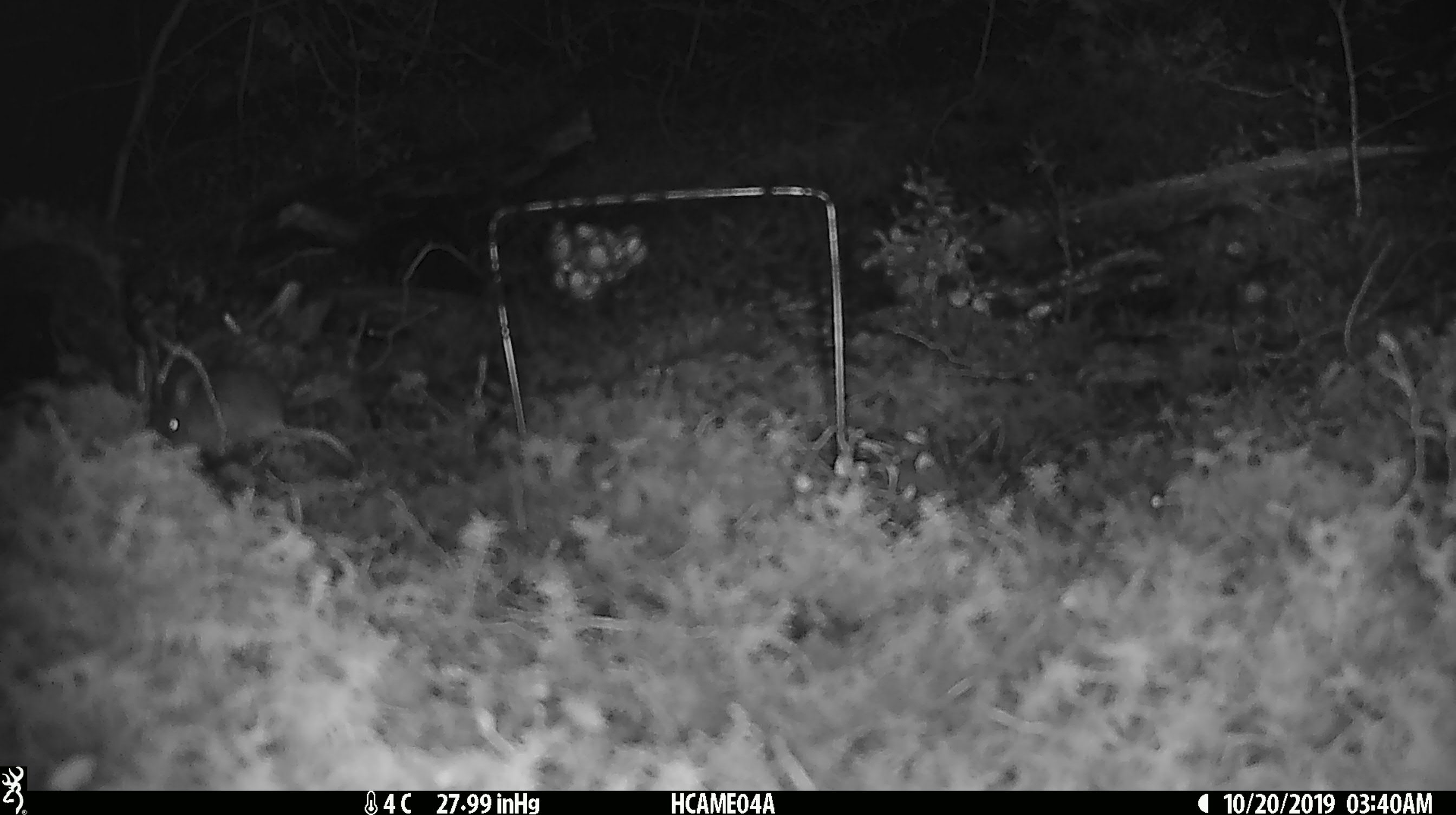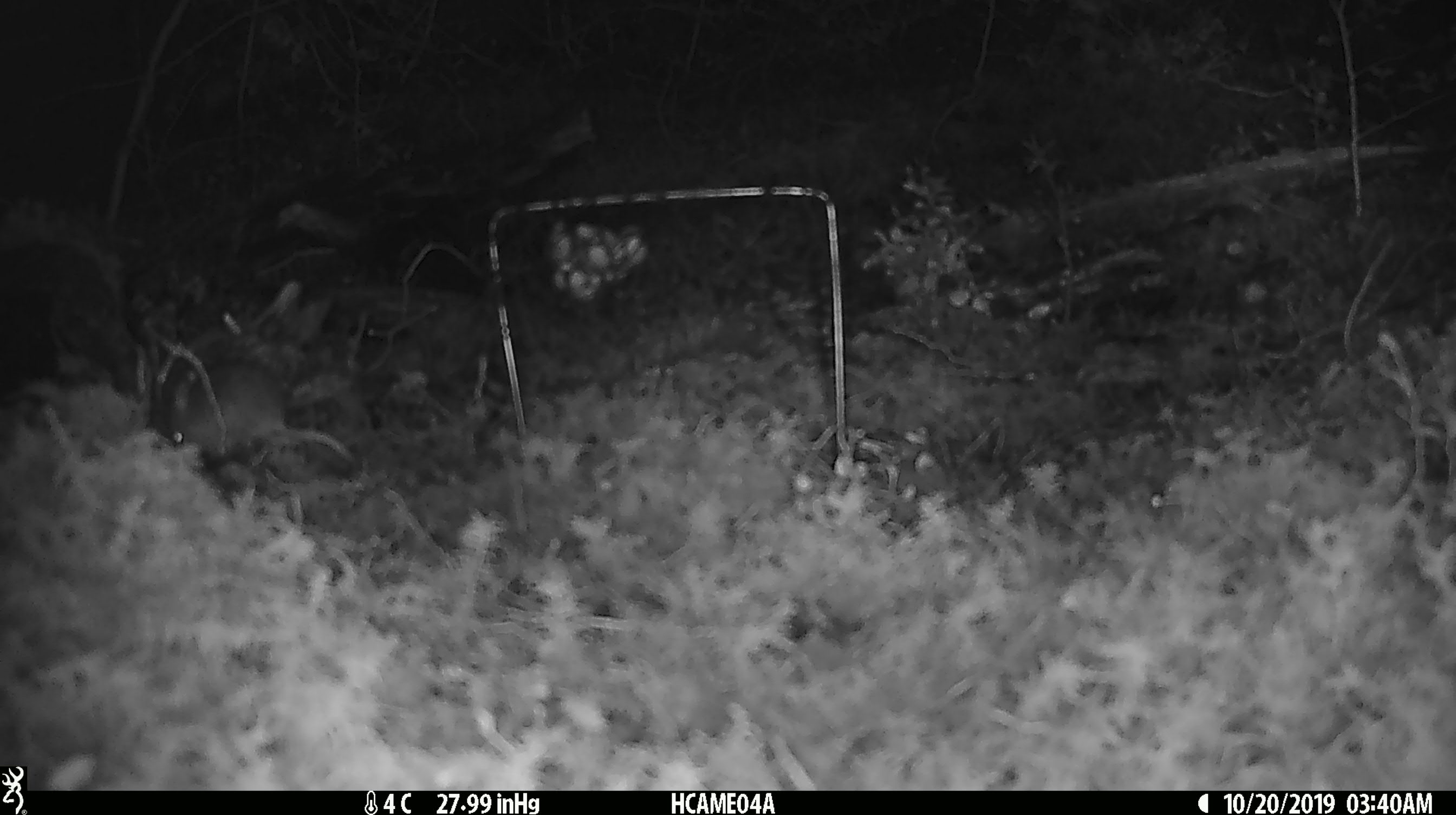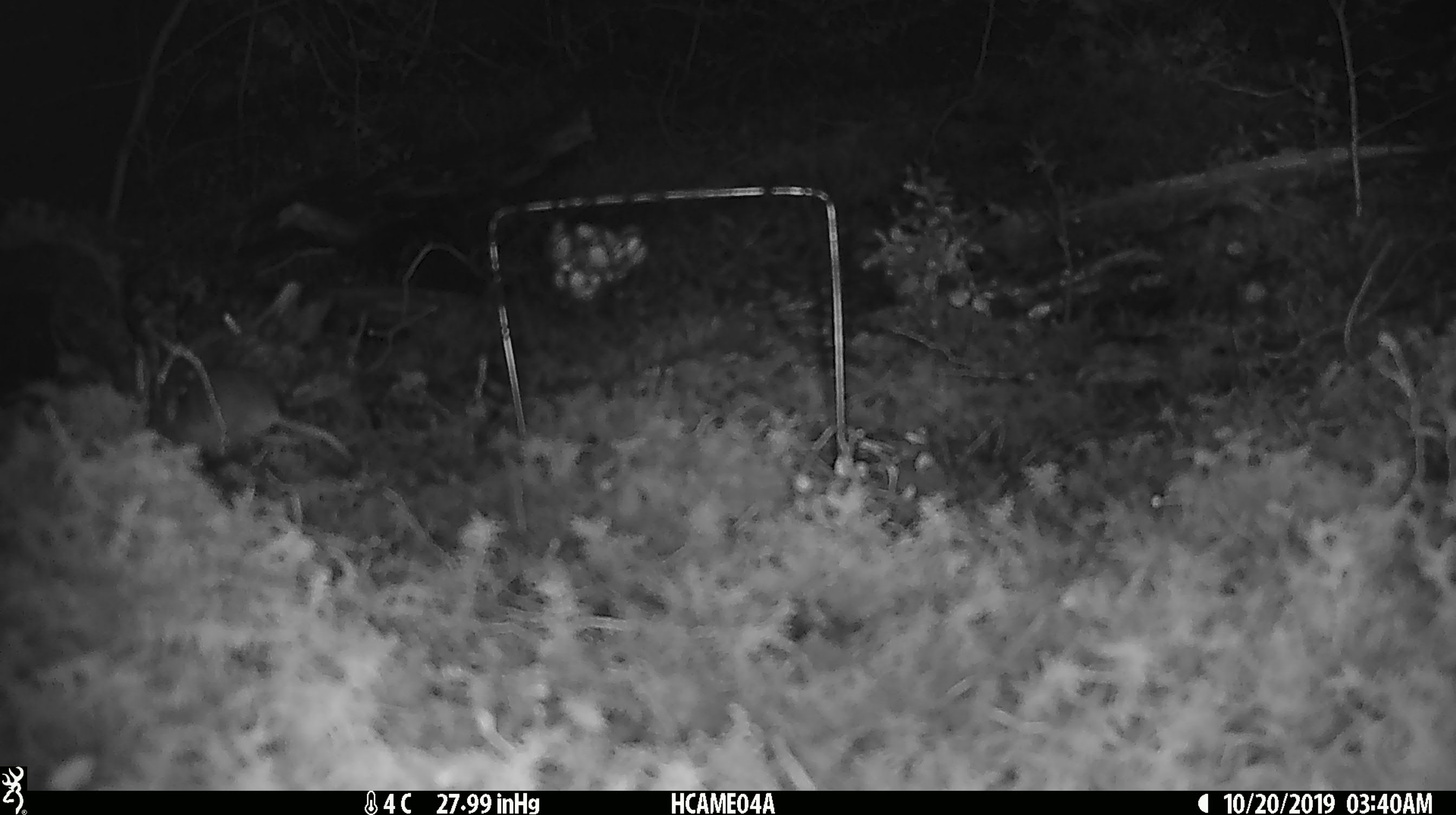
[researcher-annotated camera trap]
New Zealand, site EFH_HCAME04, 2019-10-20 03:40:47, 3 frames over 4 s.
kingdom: Animalia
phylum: Chordata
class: Mammalia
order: Rodentia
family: Muridae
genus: Mus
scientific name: Mus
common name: mouse